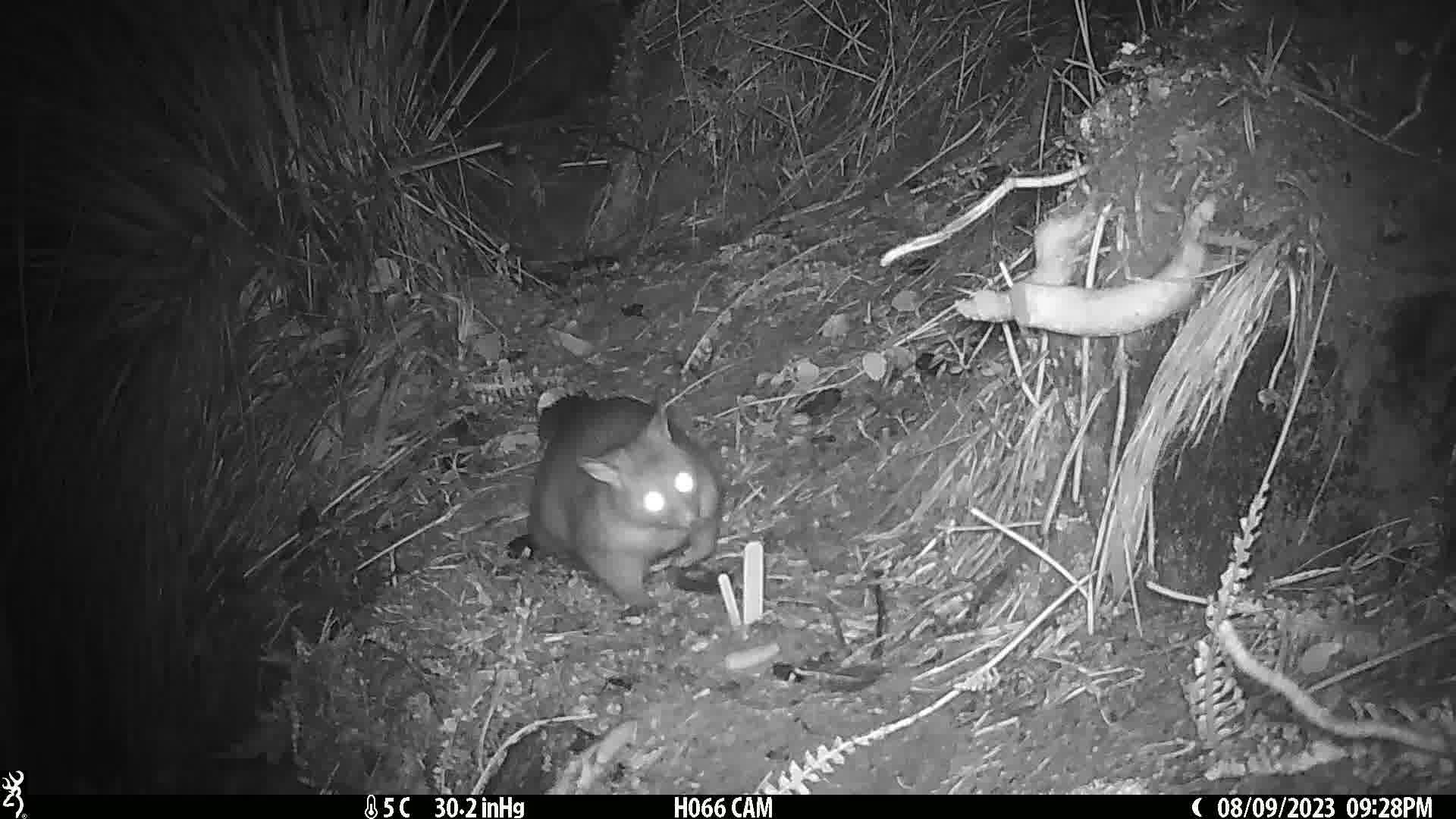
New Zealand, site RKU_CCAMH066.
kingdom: Animalia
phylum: Chordata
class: Mammalia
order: Diprotodontia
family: Phalangeridae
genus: Trichosurus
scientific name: Trichosurus vulpecula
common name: common brushtail possum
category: possum